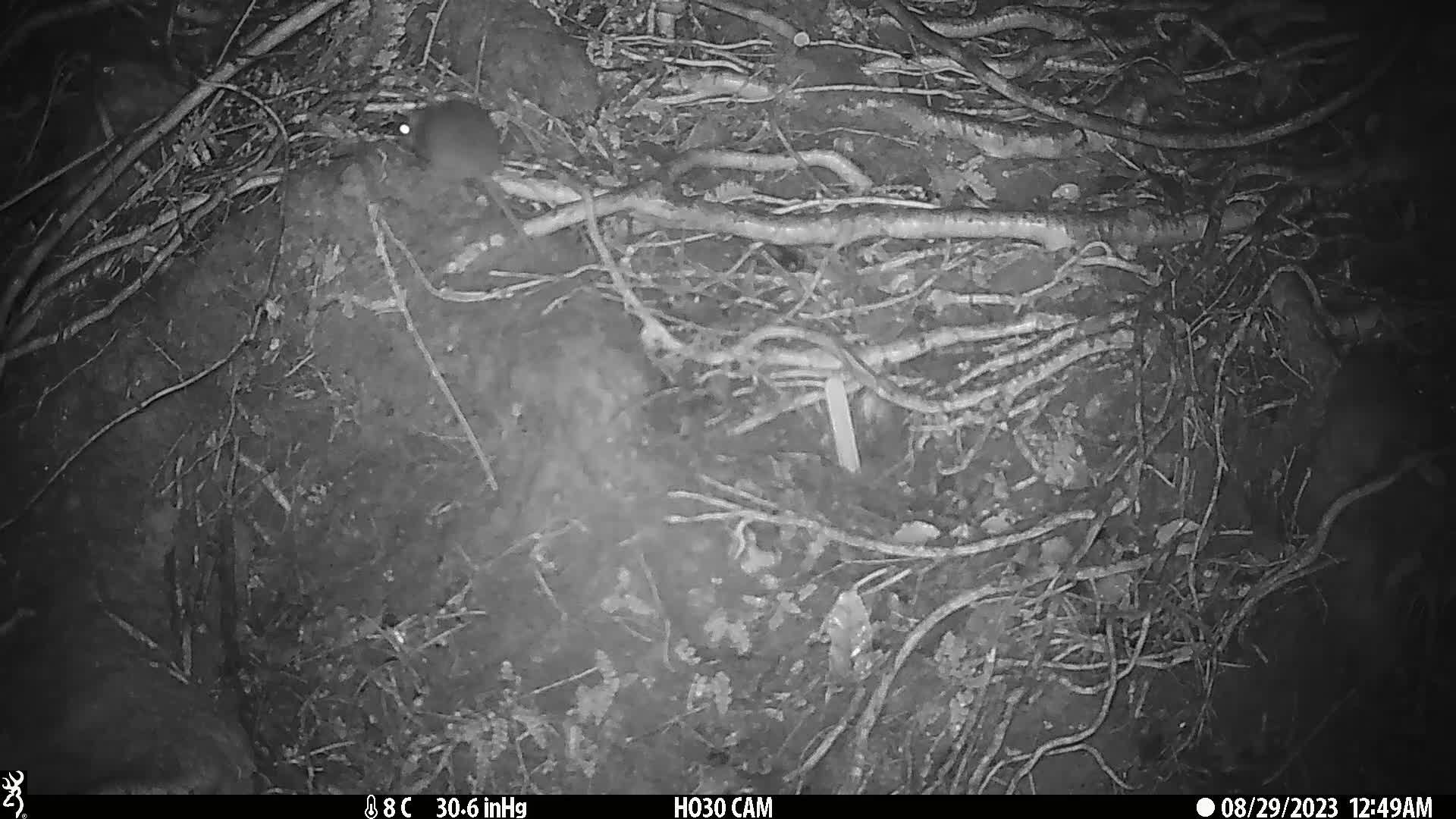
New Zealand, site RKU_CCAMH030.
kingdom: Animalia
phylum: Chordata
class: Mammalia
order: Rodentia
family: Muridae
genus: Rattus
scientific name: Rattus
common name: rat